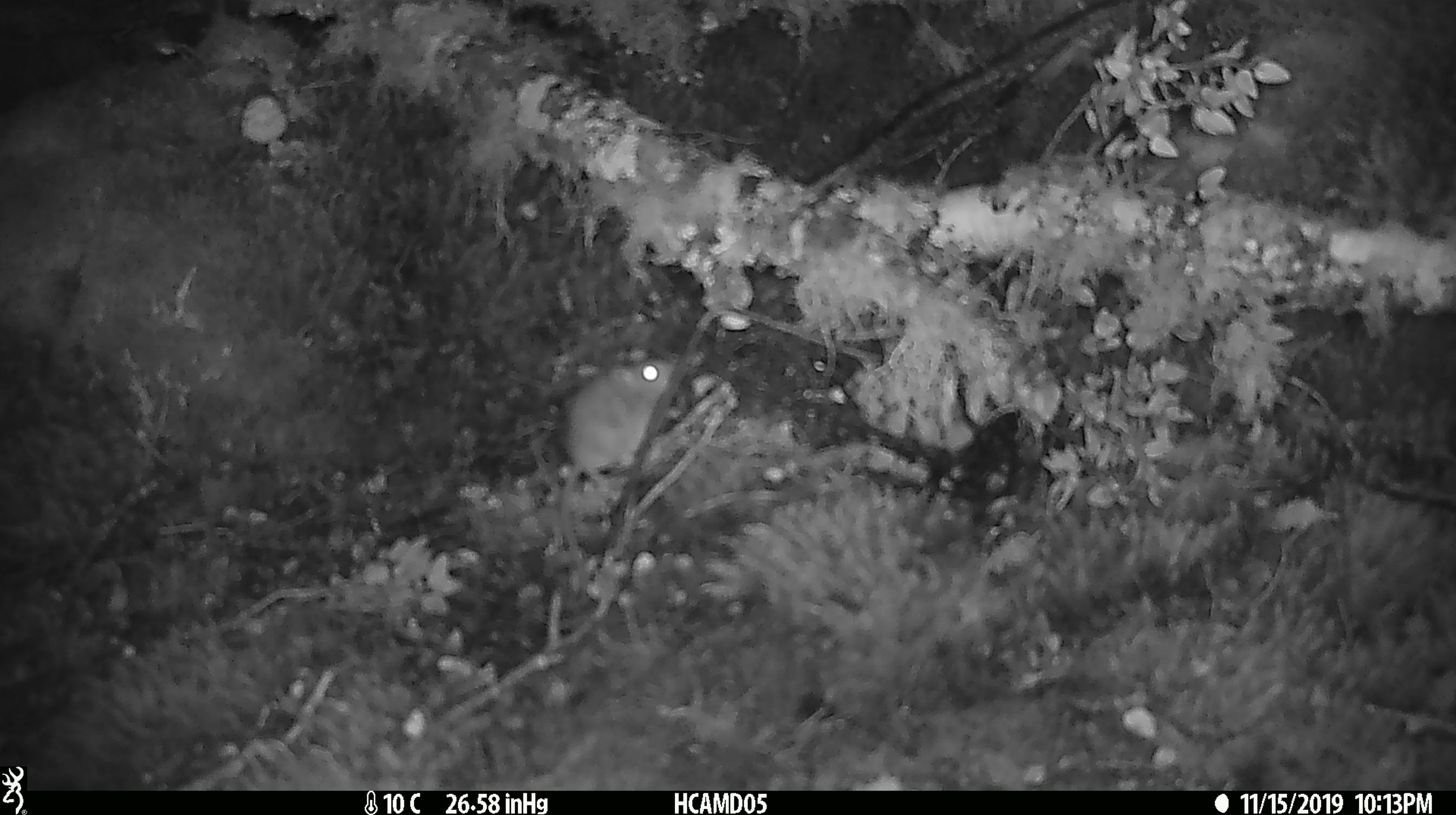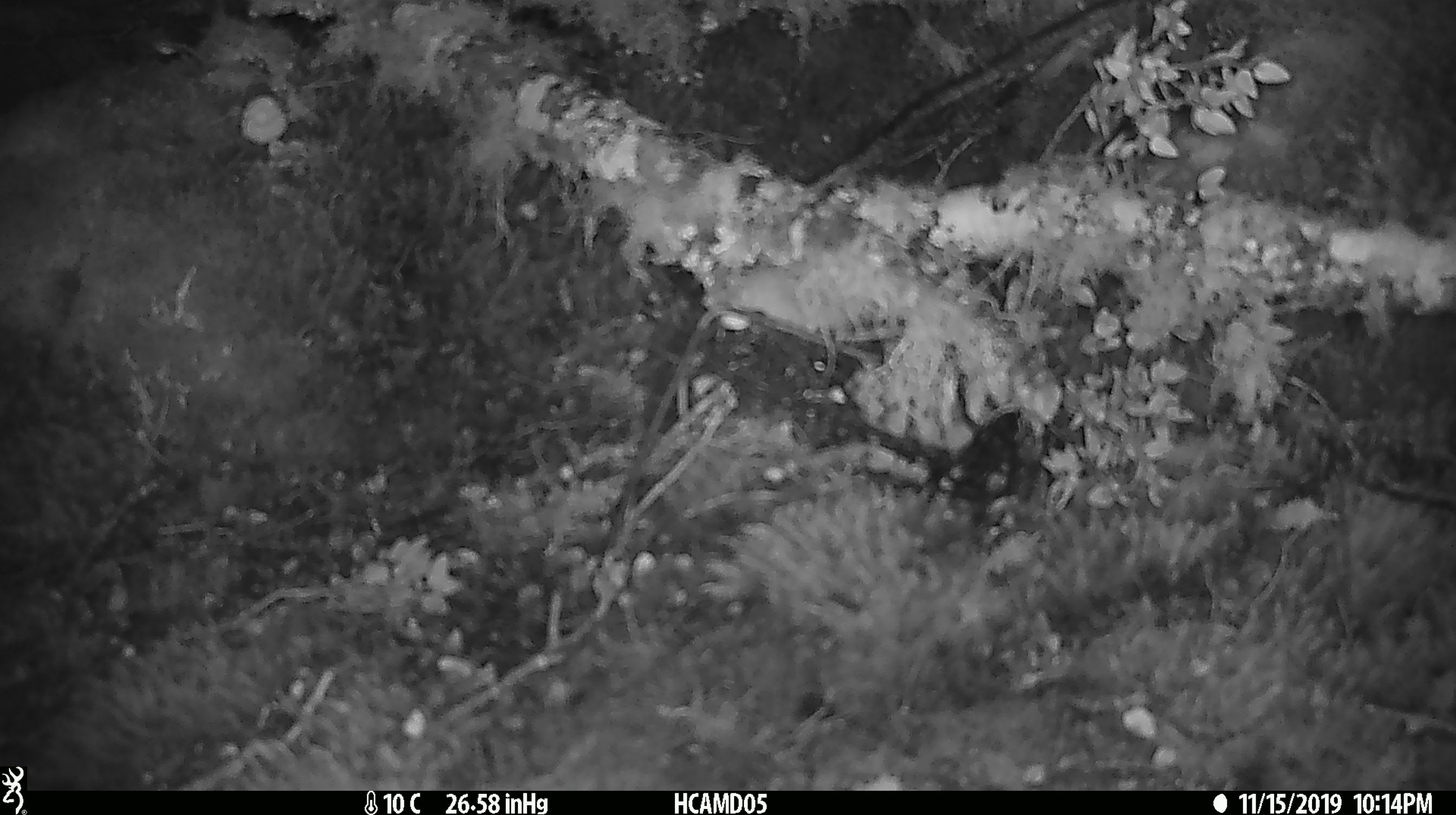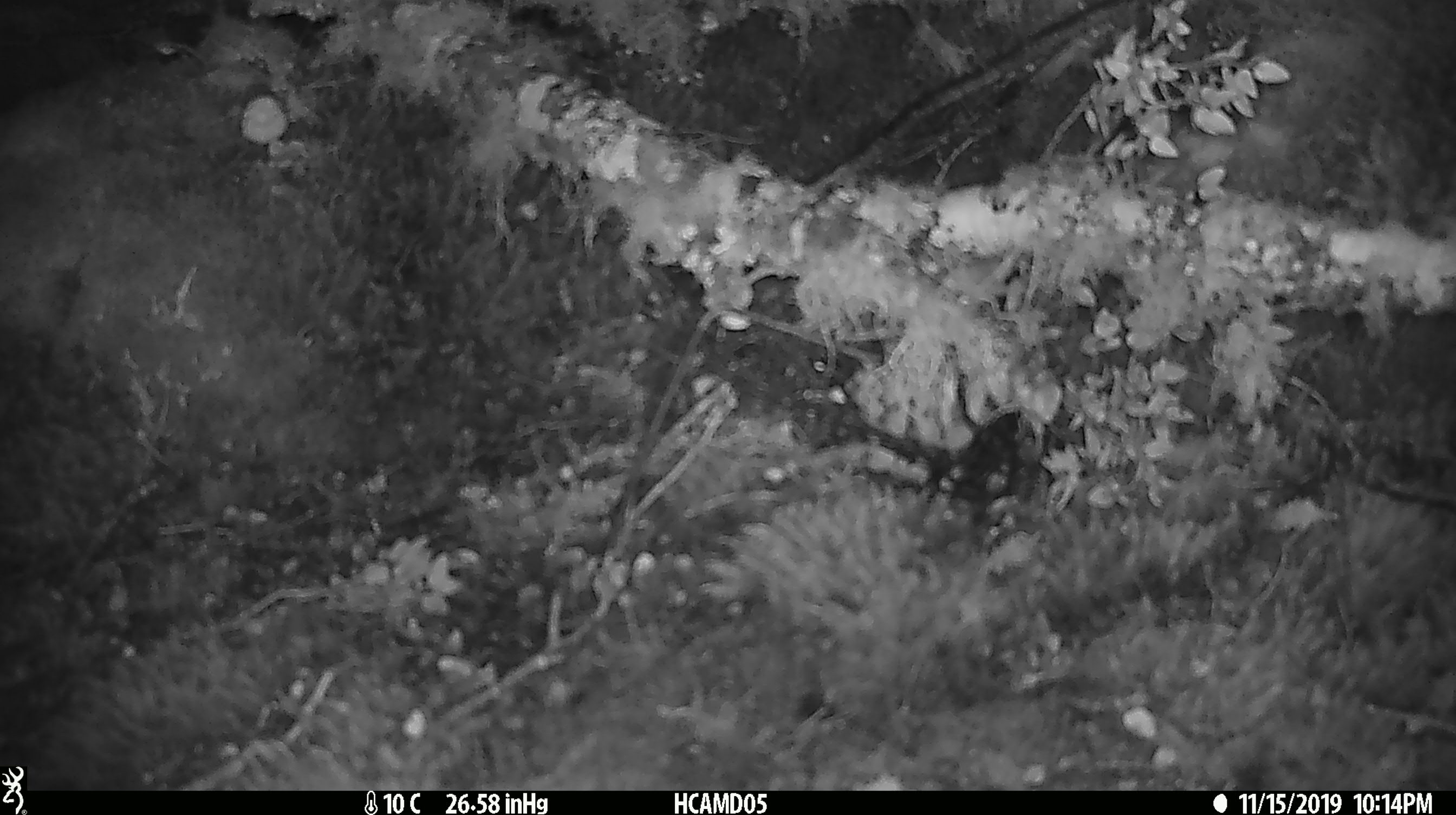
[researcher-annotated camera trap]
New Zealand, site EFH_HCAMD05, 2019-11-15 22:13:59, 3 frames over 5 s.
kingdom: Animalia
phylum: Chordata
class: Mammalia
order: Rodentia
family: Muridae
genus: Mus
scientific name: Mus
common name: mouse